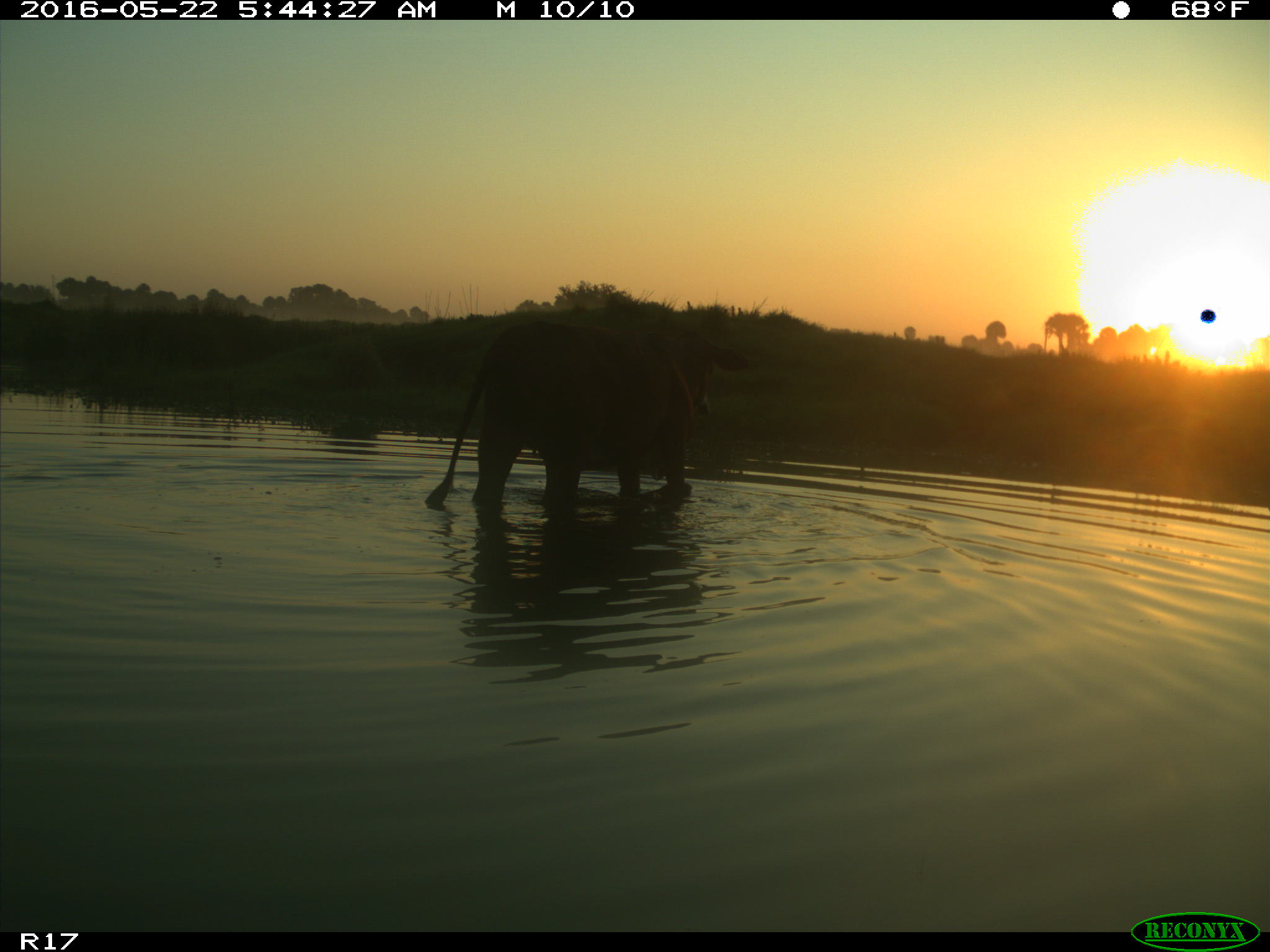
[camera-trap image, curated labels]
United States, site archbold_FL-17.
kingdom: Animalia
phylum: Chordata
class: Mammalia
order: Artiodactyla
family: Bovidae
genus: Bos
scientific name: Bos taurus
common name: domestic cow